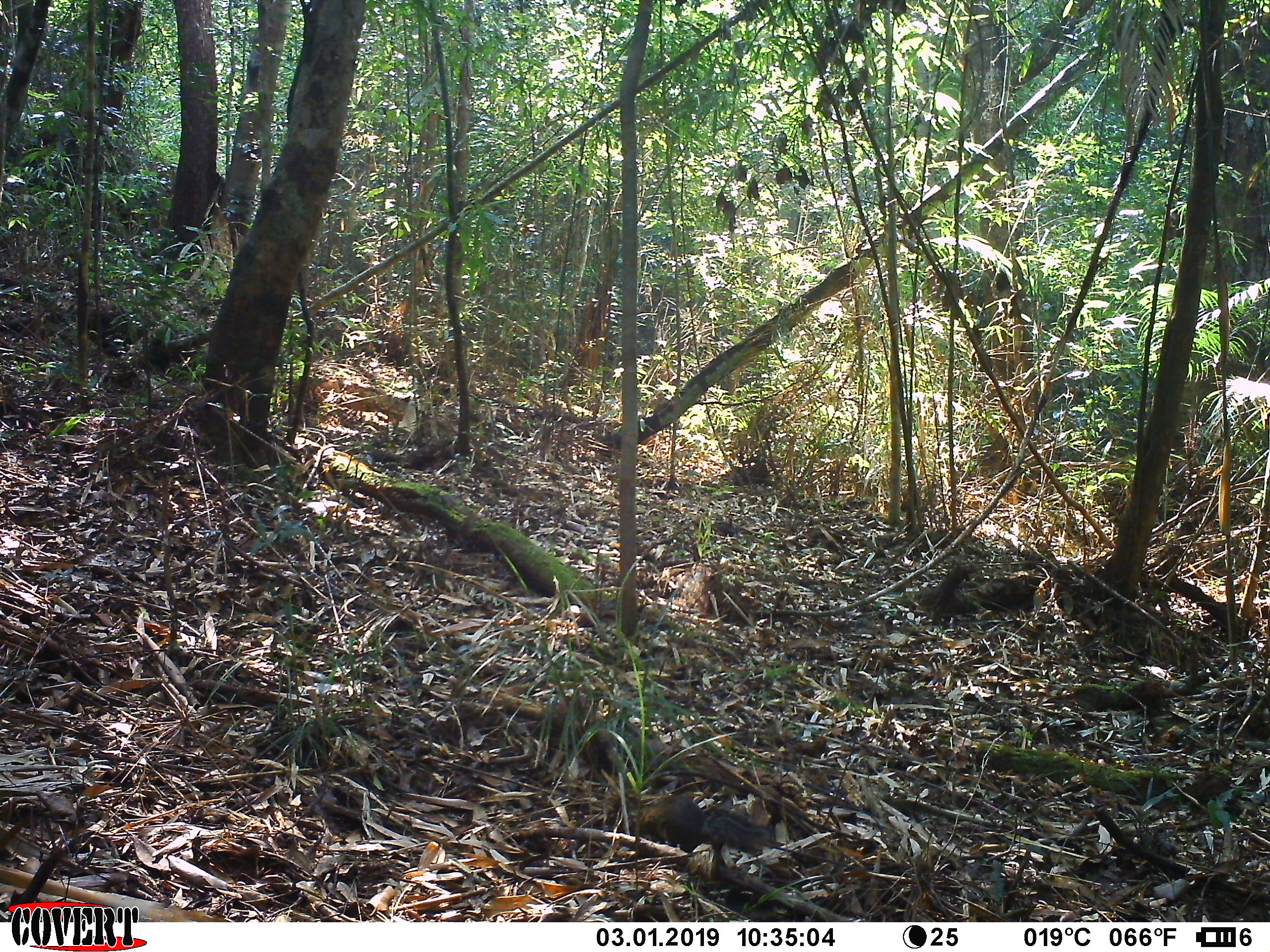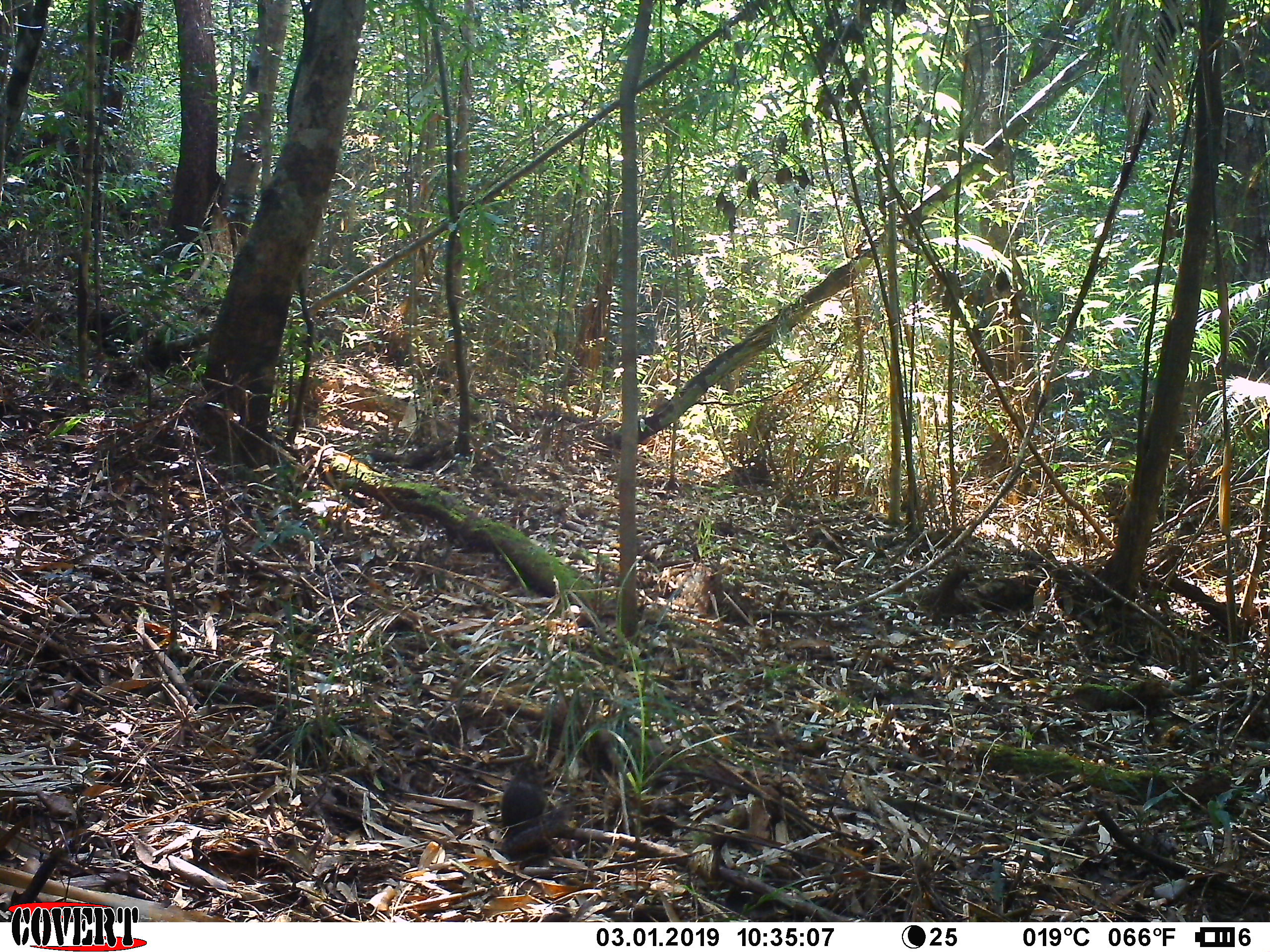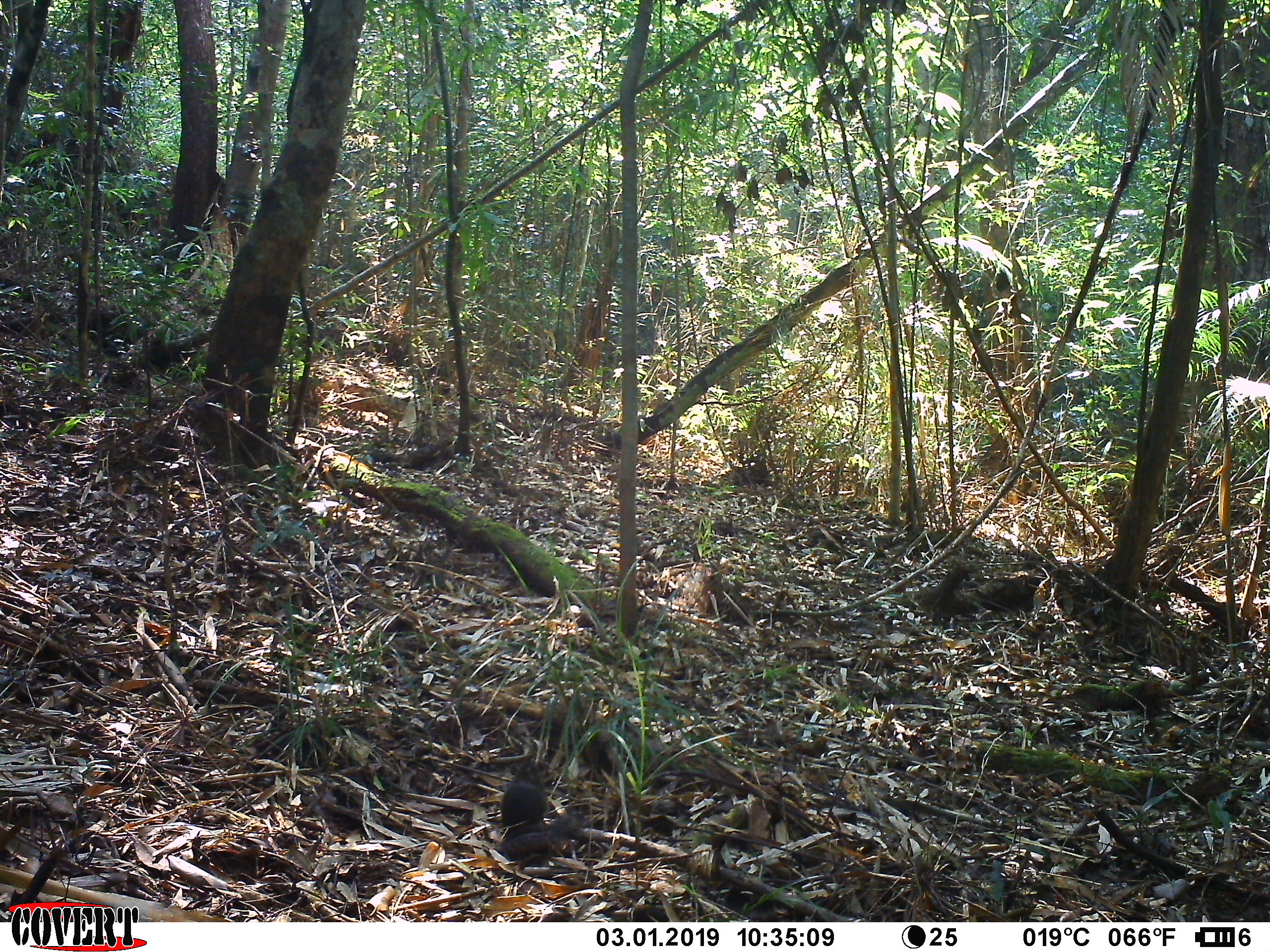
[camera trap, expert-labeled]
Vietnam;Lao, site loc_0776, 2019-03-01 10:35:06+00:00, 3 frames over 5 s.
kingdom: Animalia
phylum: Chordata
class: Mammalia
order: Rodentia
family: Sciuridae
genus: Dremomys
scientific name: Dremomys rufigenis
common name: red-cheeked squirrel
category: red cheeked squirrel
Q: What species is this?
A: Red cheeked squirrel (red-cheeked squirrel) (Dremomys rufigenis).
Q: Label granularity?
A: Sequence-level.